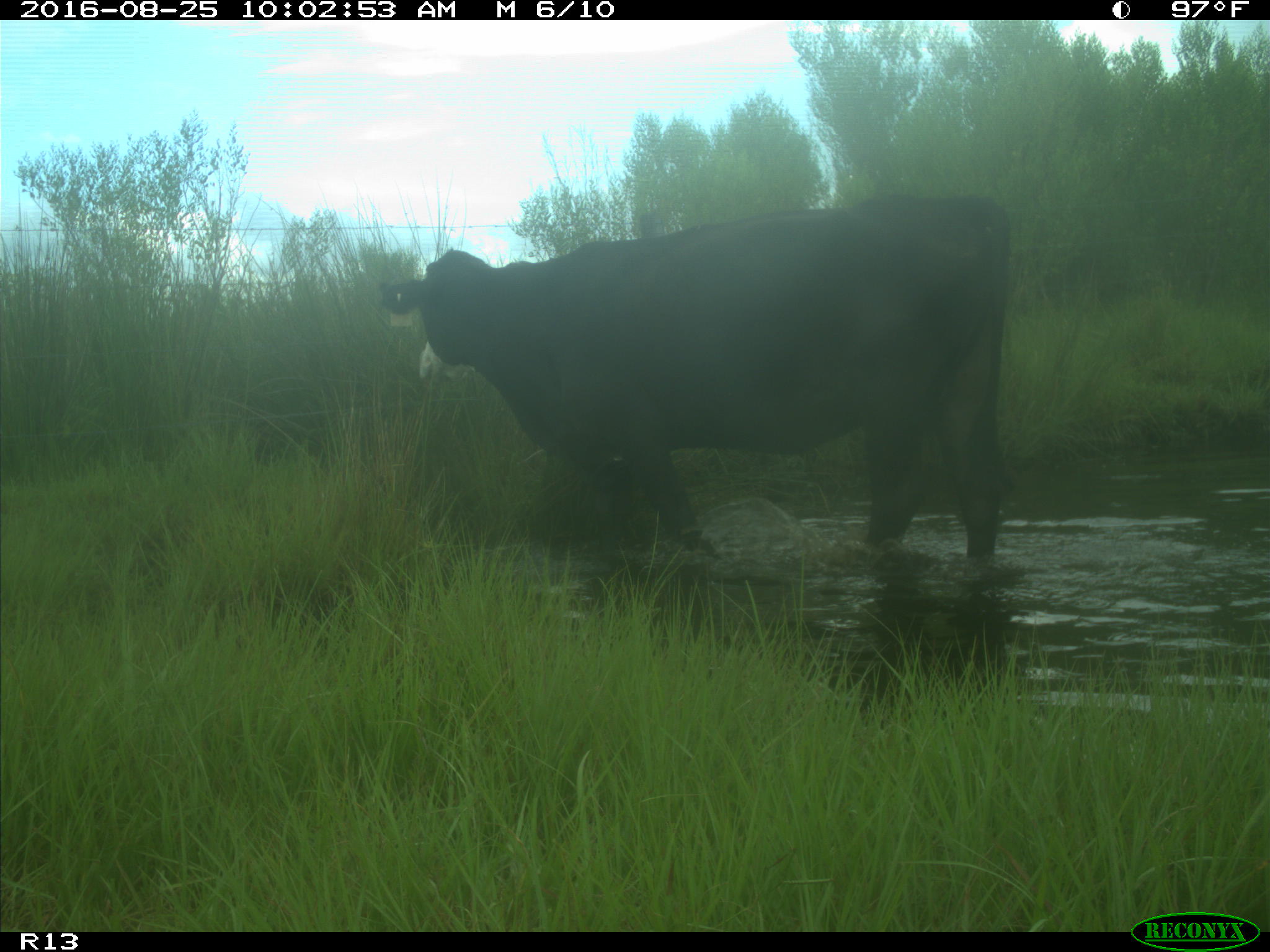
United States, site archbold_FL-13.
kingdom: Animalia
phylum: Chordata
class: Mammalia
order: Artiodactyla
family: Bovidae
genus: Bos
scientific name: Bos taurus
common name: domestic cow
Bos taurus (domestic cow).